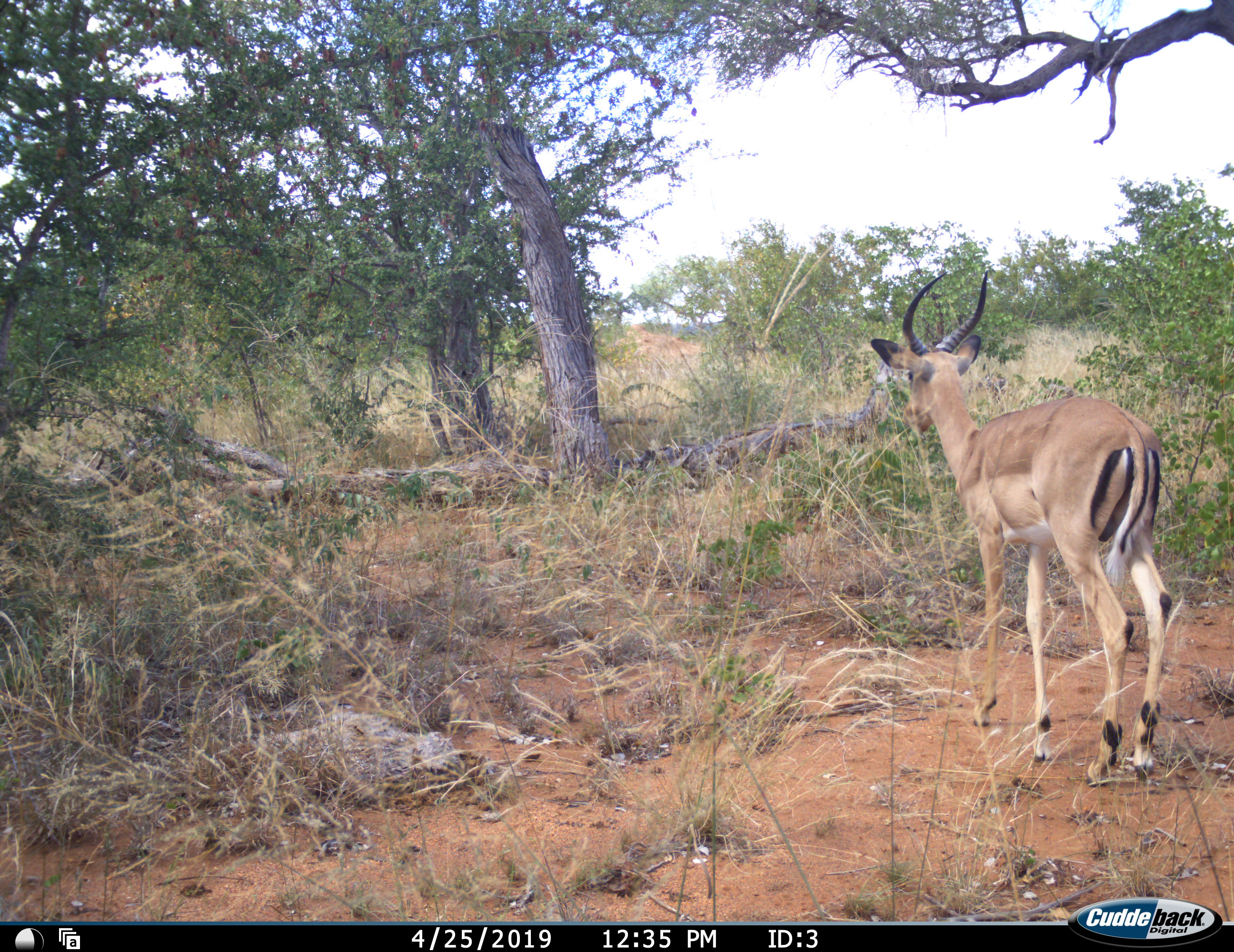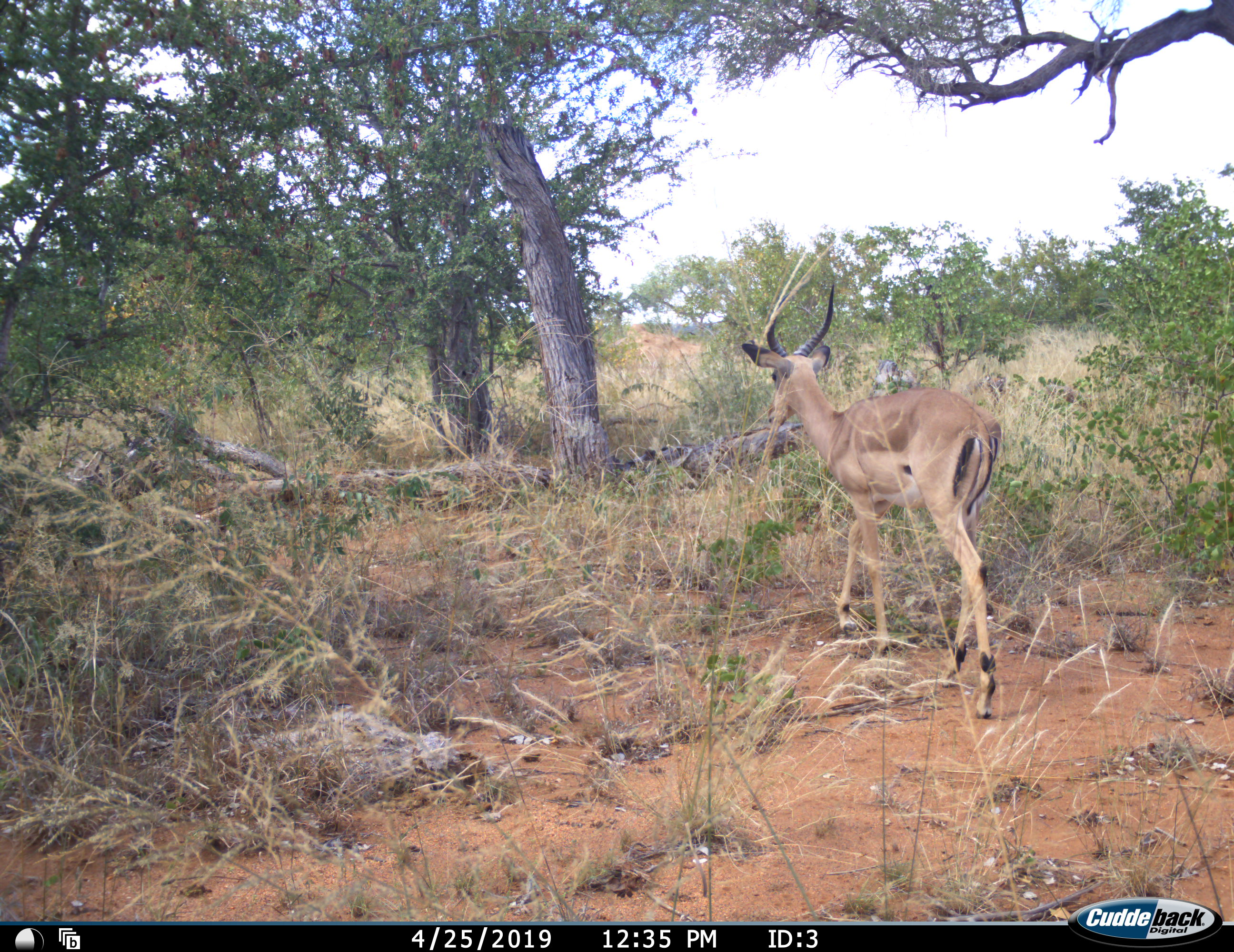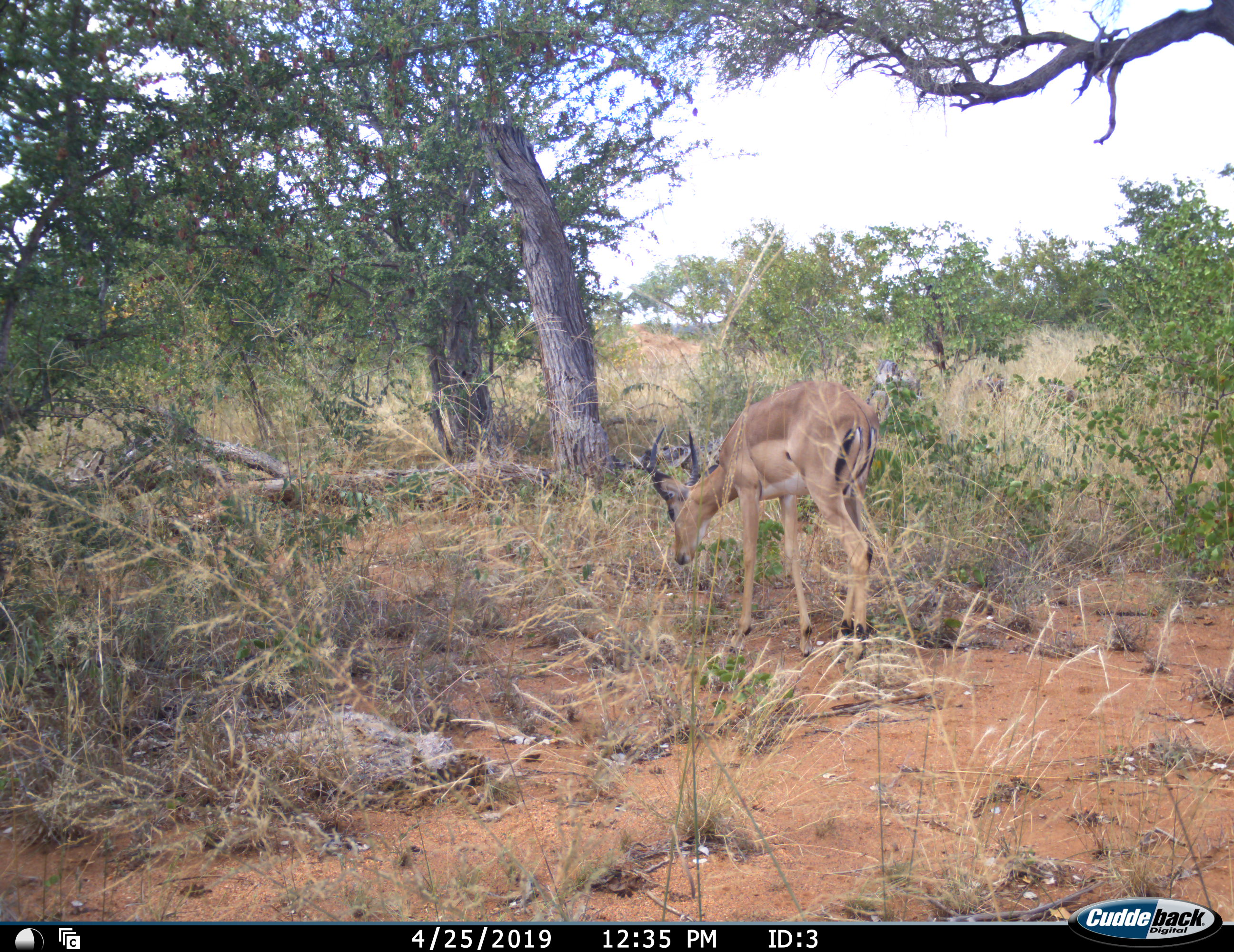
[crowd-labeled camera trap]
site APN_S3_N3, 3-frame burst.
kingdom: Animalia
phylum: Chordata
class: Mammalia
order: Artiodactyla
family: Bovidae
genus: Aepyceros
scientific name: Aepyceros melampus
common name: impala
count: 1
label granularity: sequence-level